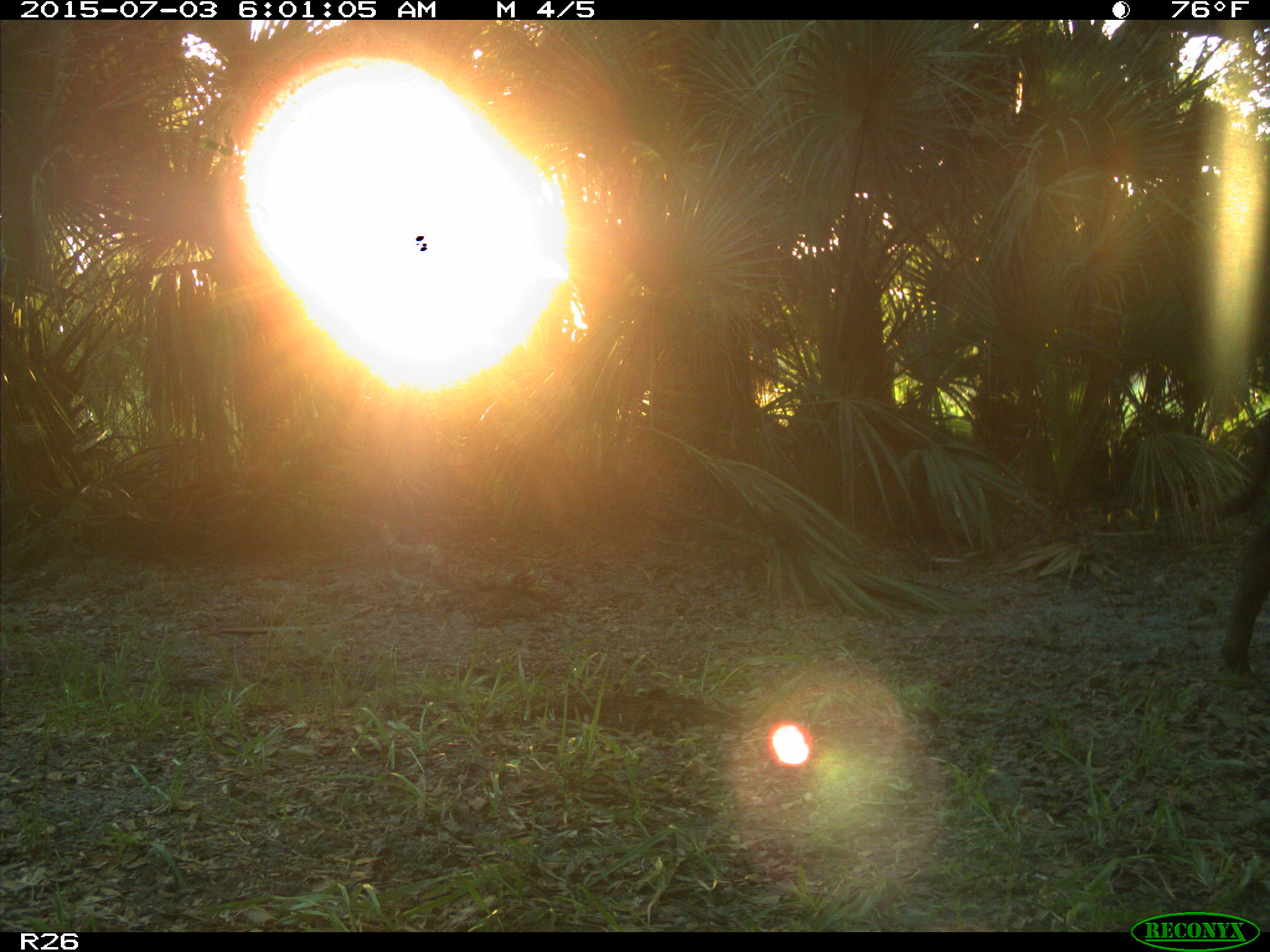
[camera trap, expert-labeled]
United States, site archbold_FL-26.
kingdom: Animalia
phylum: Chordata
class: Mammalia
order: Artiodactyla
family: Bovidae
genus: Bos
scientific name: Bos taurus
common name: domestic cow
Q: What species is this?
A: Bos taurus (domestic cow).